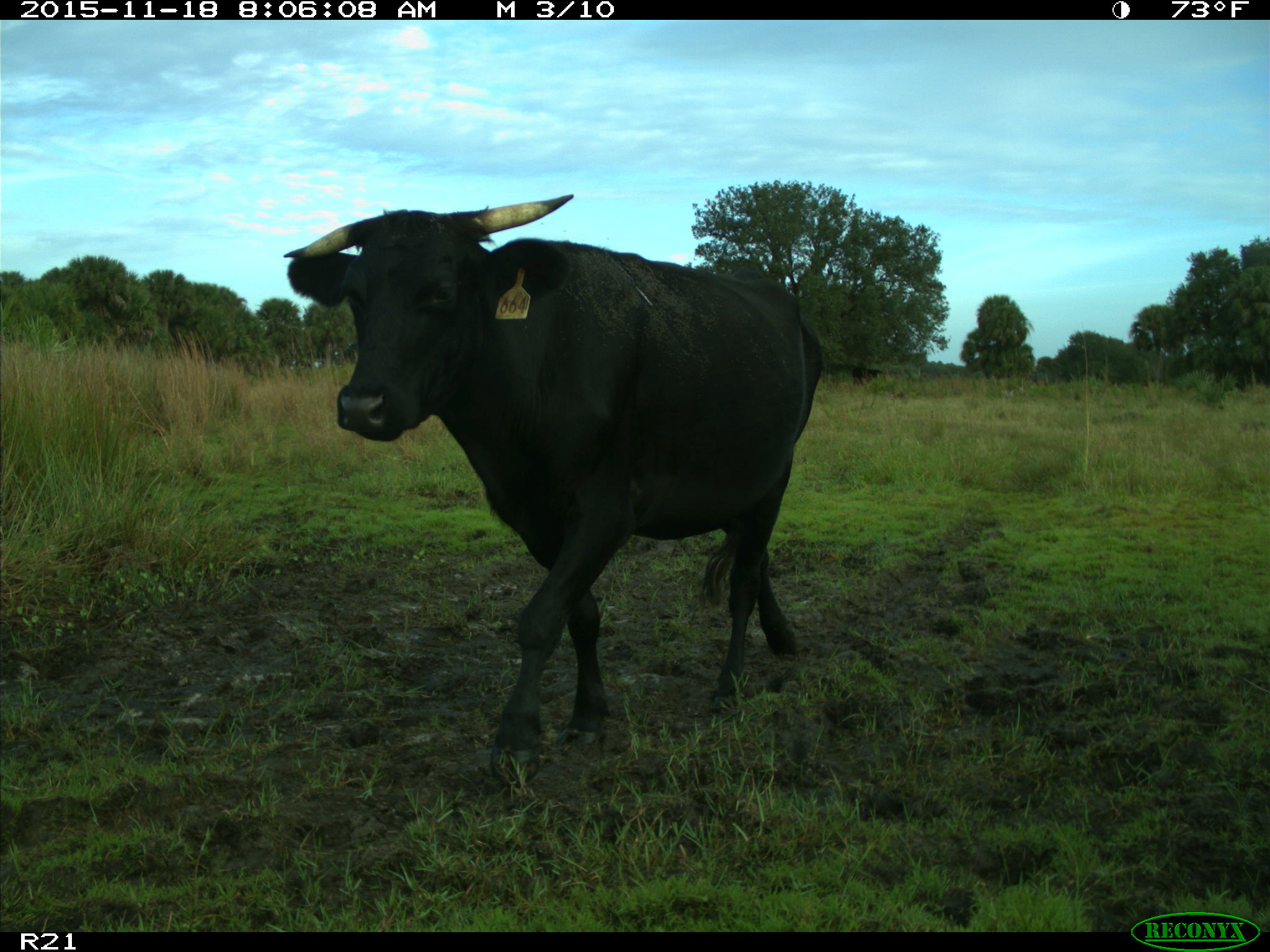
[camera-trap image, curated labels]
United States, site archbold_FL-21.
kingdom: Animalia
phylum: Chordata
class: Mammalia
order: Artiodactyla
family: Bovidae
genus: Bos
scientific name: Bos taurus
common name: domestic cow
Bos taurus (domestic cow).